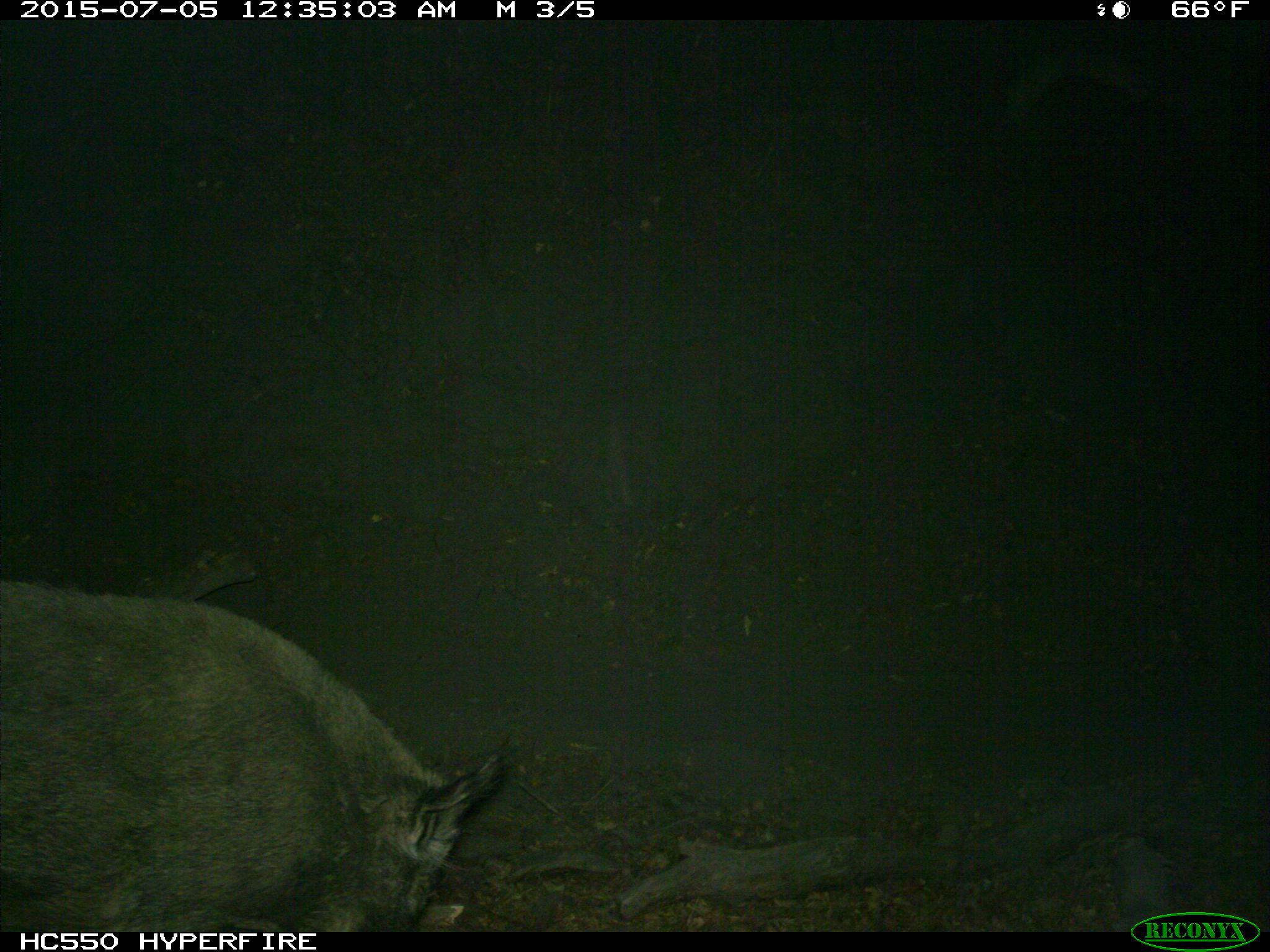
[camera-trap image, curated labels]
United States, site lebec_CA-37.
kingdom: Animalia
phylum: Chordata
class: Mammalia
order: Artiodactyla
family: Suidae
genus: Sus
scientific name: Sus scrofa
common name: wild boar